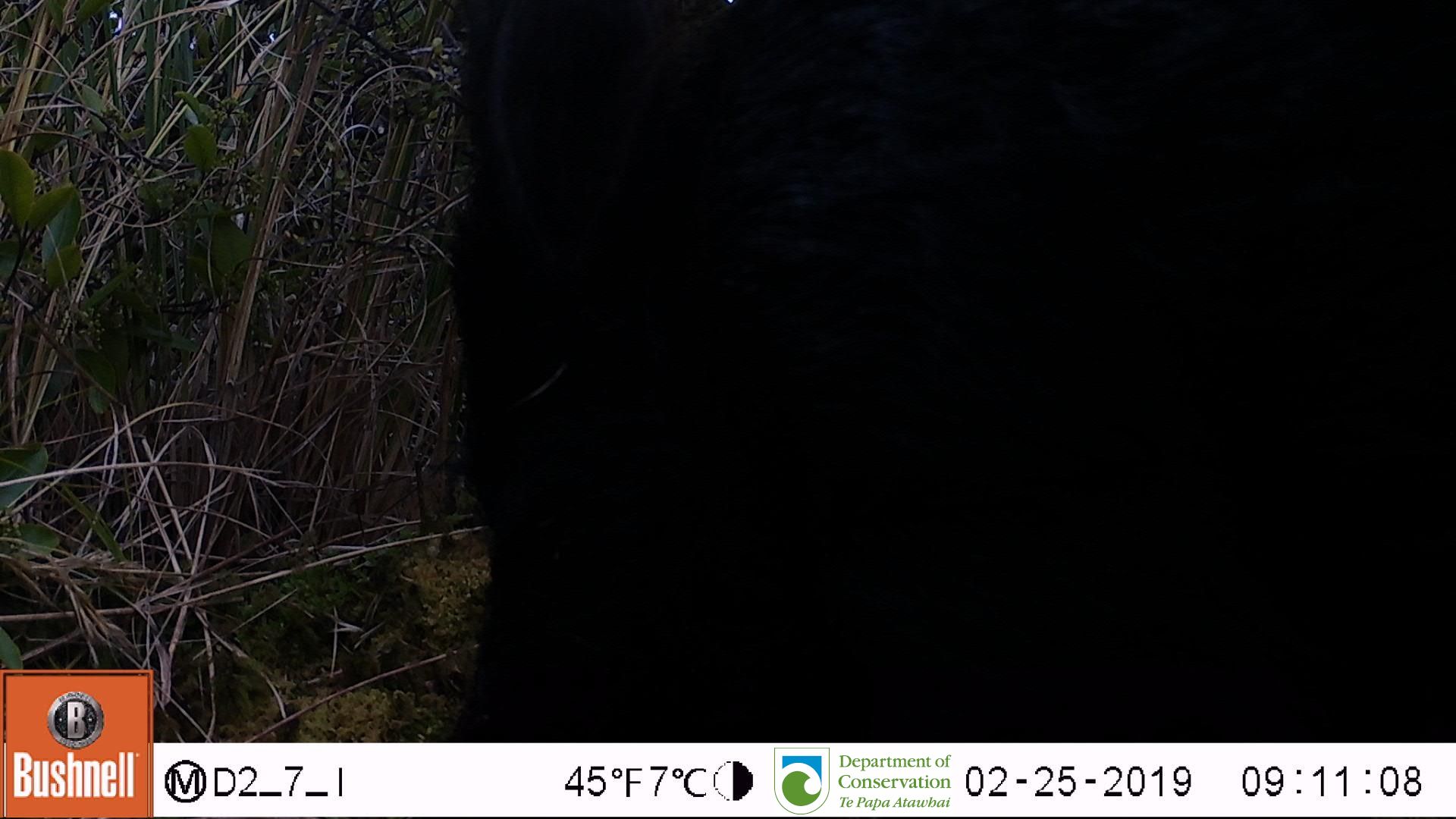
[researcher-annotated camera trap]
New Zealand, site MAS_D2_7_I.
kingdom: Animalia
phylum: Chordata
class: Mammalia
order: Artiodactyla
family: Suidae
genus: Sus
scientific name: Sus scrofa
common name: pig